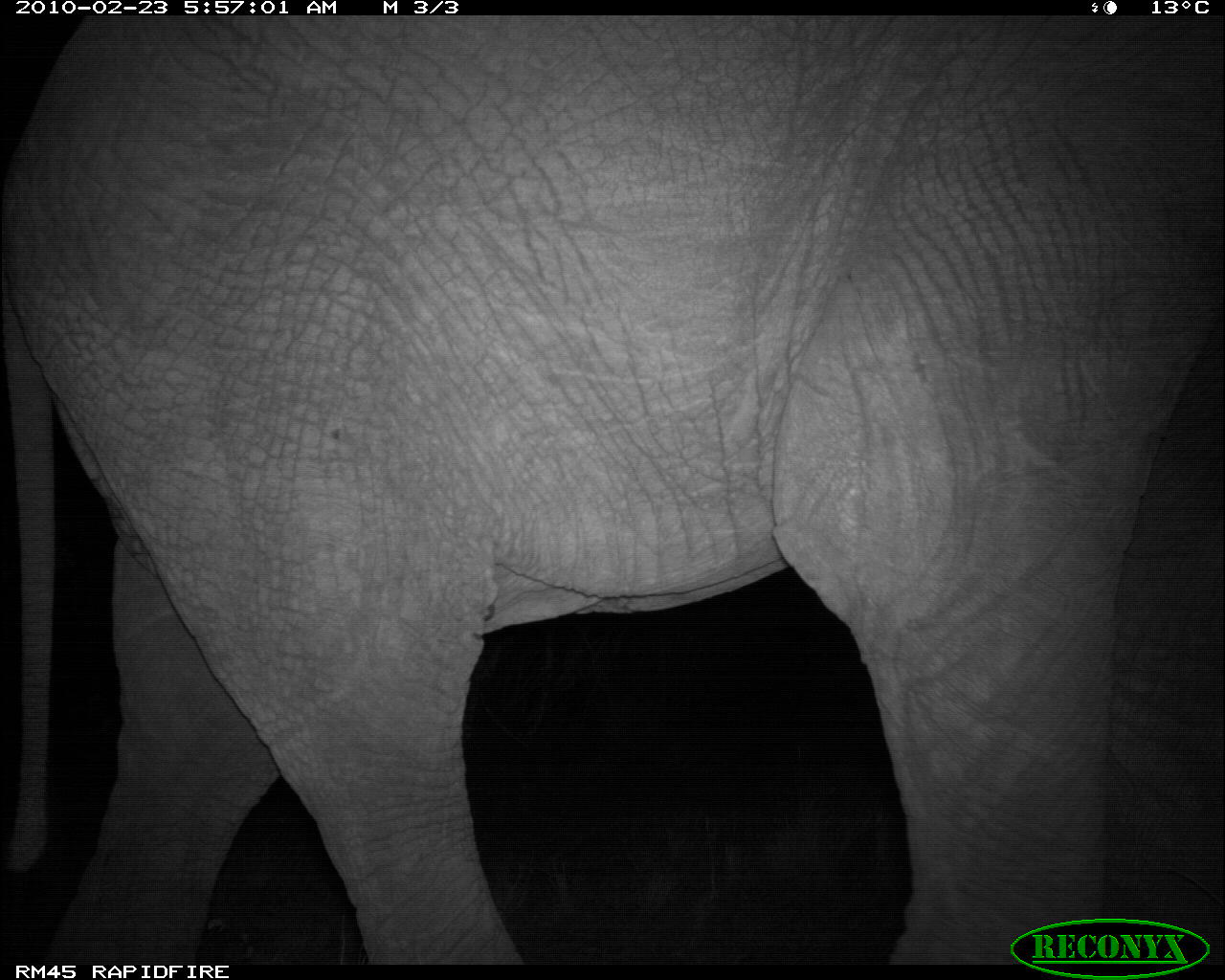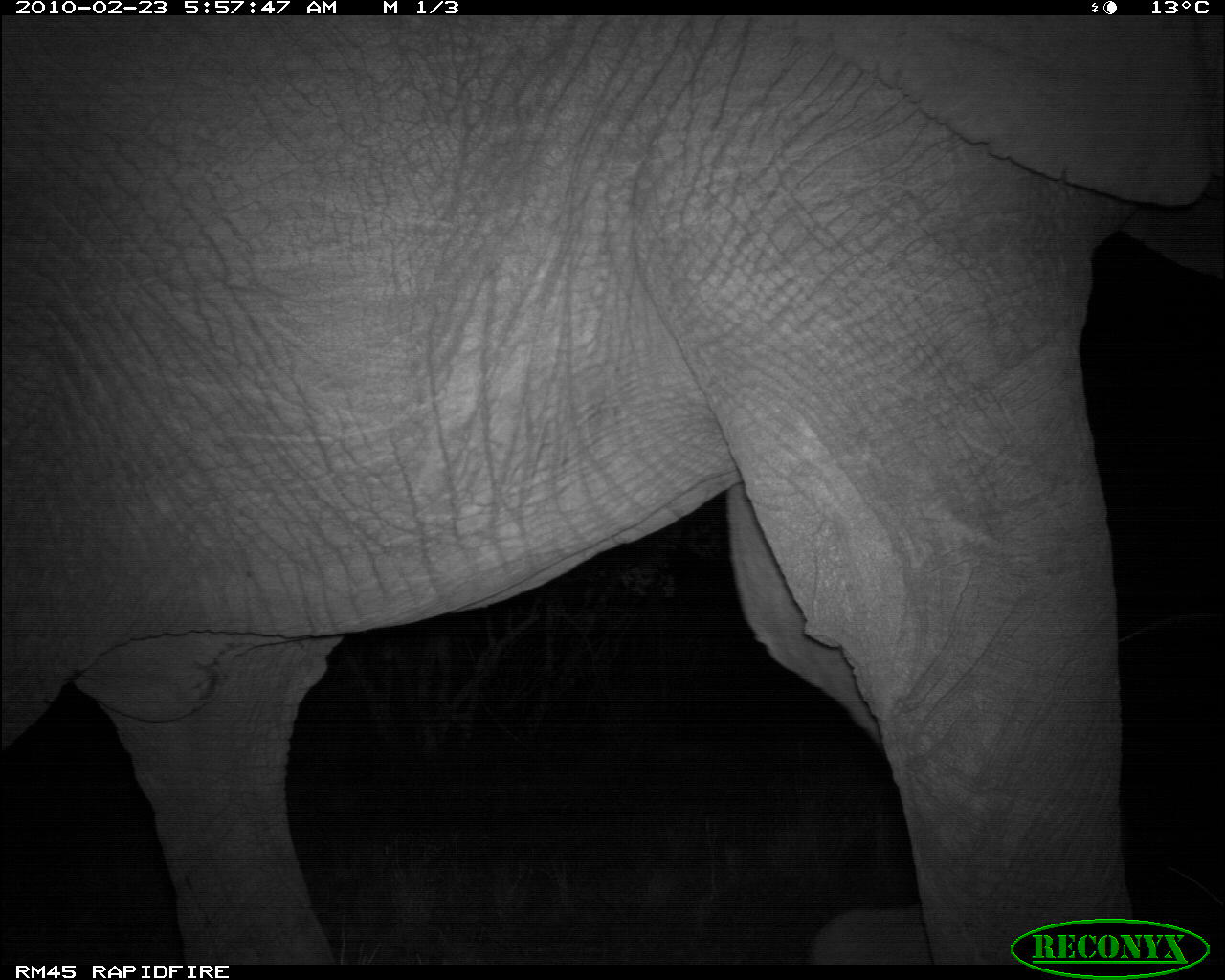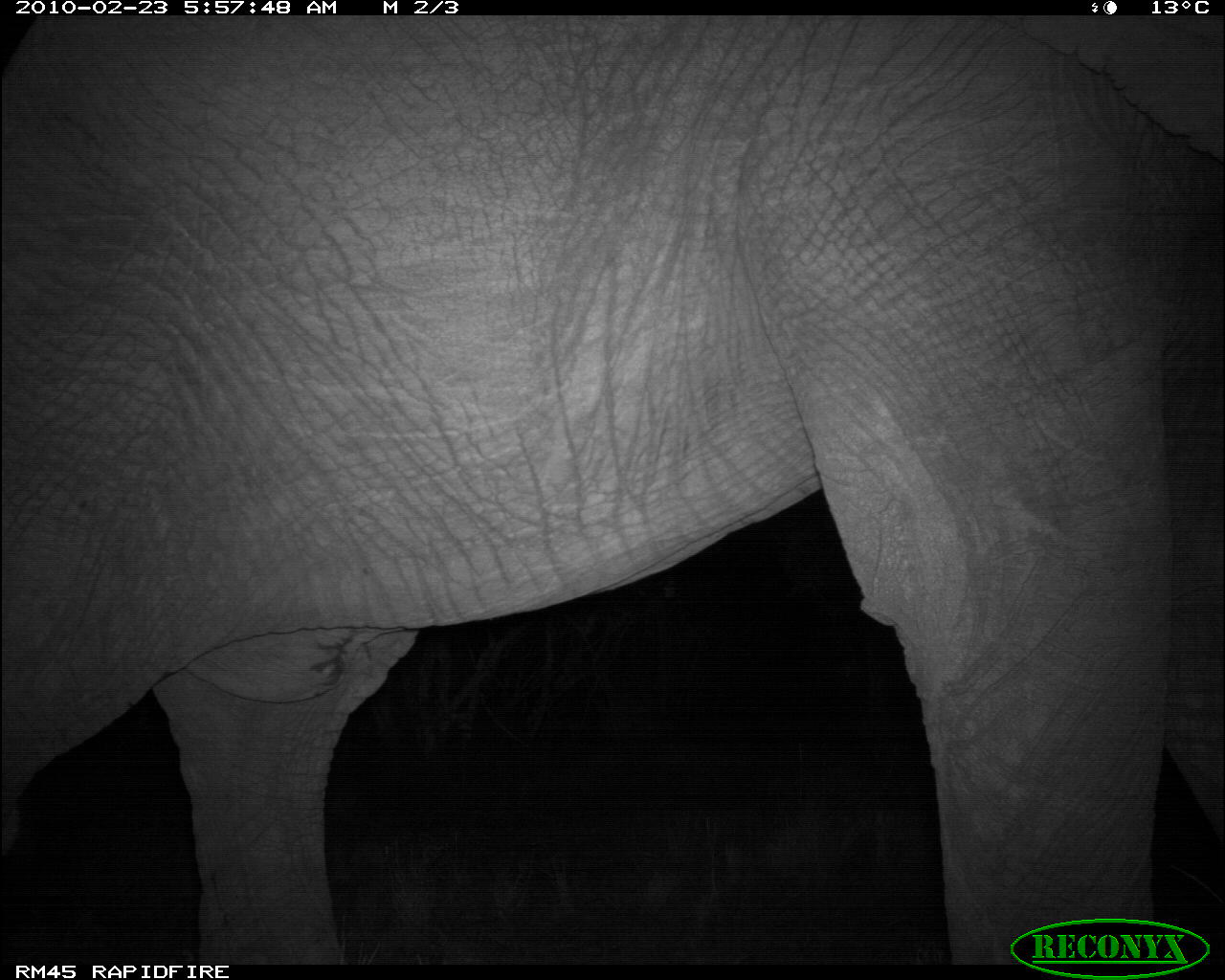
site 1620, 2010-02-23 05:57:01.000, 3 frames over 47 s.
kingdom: Animalia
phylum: Chordata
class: Mammalia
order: Proboscidea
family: Elephantidae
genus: Loxodonta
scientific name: Loxodonta africana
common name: african bush elephant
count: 1